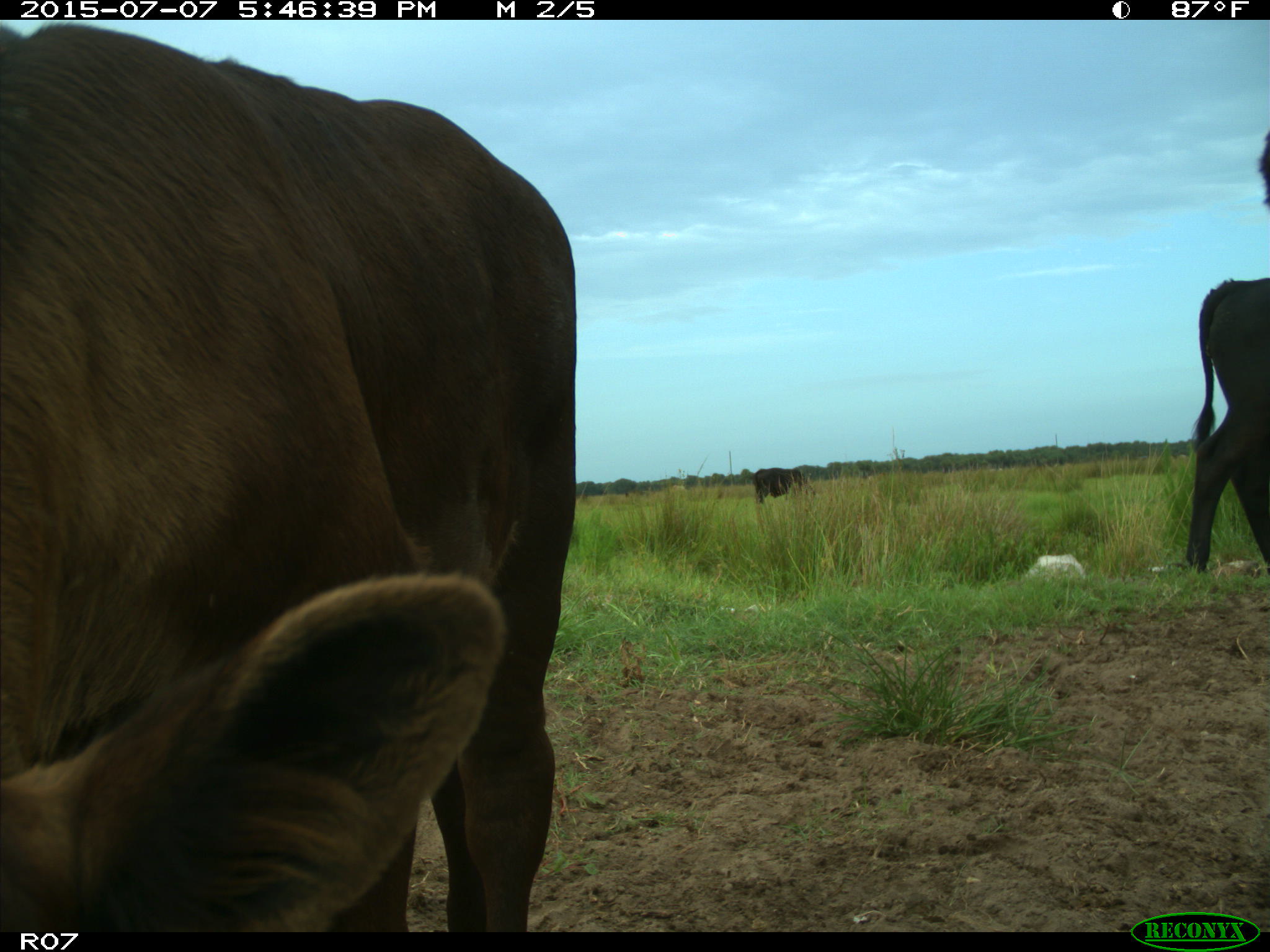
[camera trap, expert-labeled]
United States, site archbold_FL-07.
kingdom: Animalia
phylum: Chordata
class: Mammalia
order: Artiodactyla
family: Bovidae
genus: Bos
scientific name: Bos taurus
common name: domestic cow